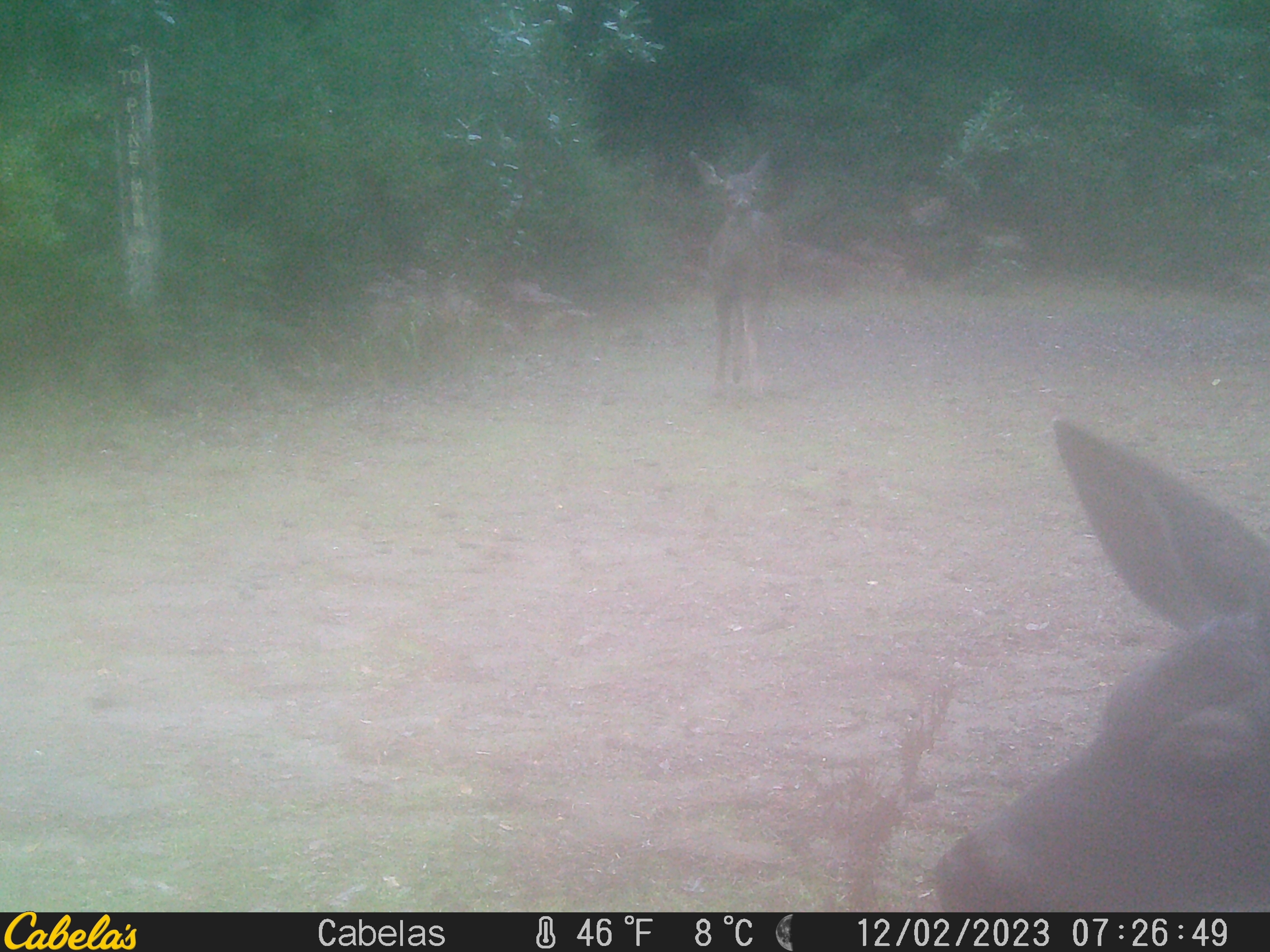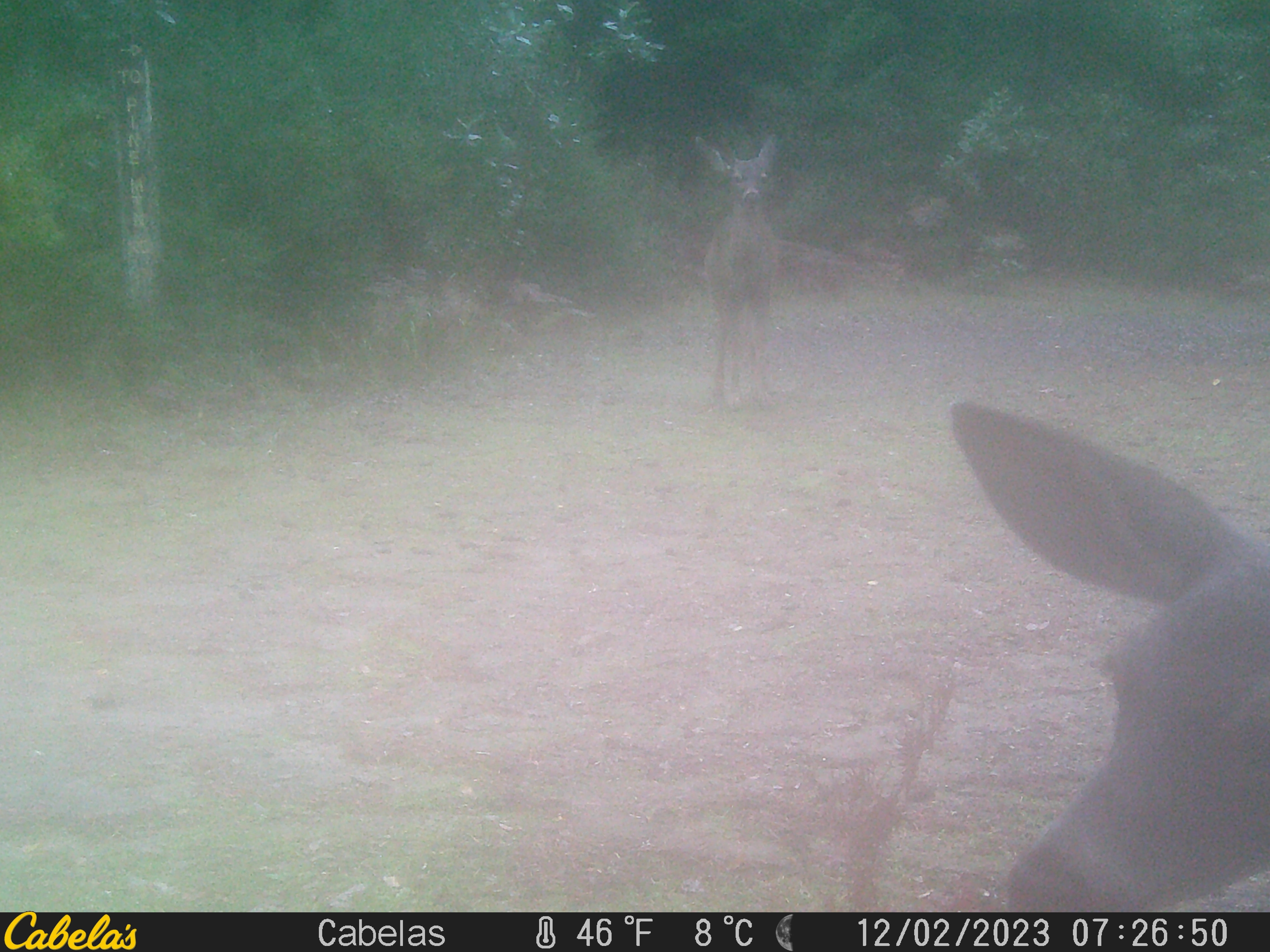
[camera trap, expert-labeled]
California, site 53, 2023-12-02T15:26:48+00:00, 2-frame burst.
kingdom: Animalia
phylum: Chordata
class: Mammalia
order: Artiodactyla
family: Cervidae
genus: Odocoileus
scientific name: Odocoileus hemionus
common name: mule deer